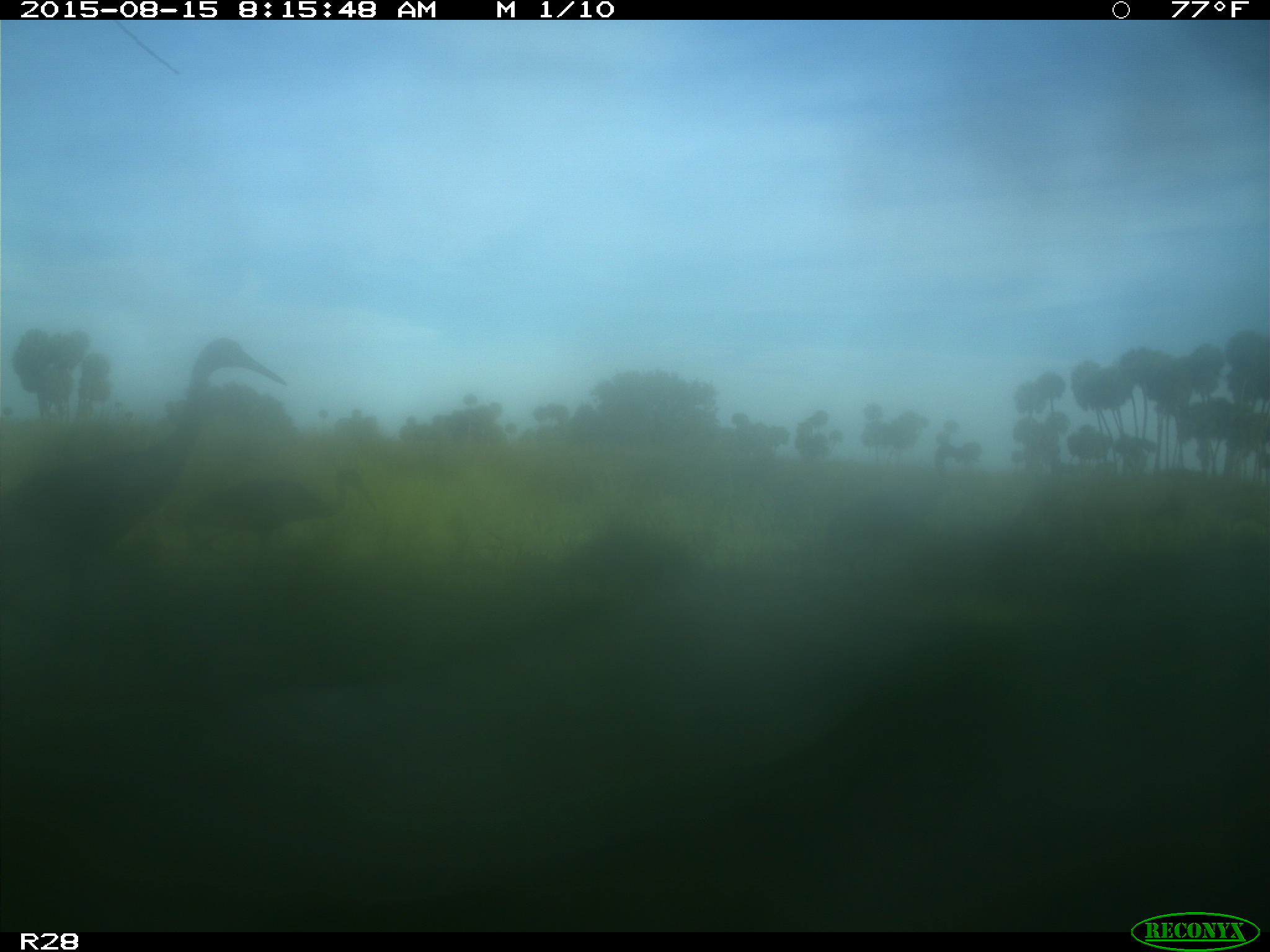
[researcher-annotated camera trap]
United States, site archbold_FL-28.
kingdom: Animalia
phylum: Chordata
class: Aves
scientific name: Aves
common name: birds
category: unidentified bird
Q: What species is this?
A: Unidentified bird (birds) (Aves).